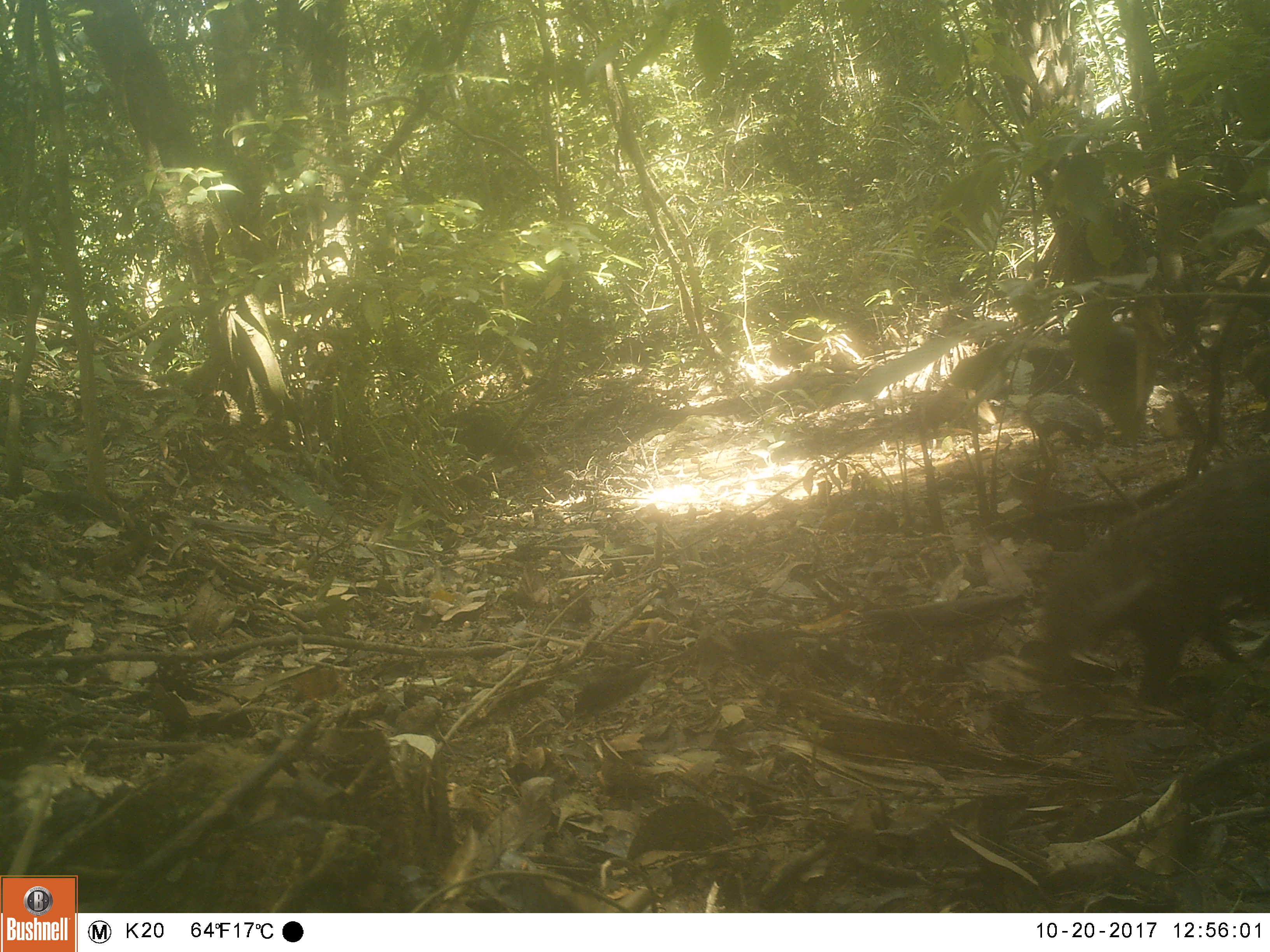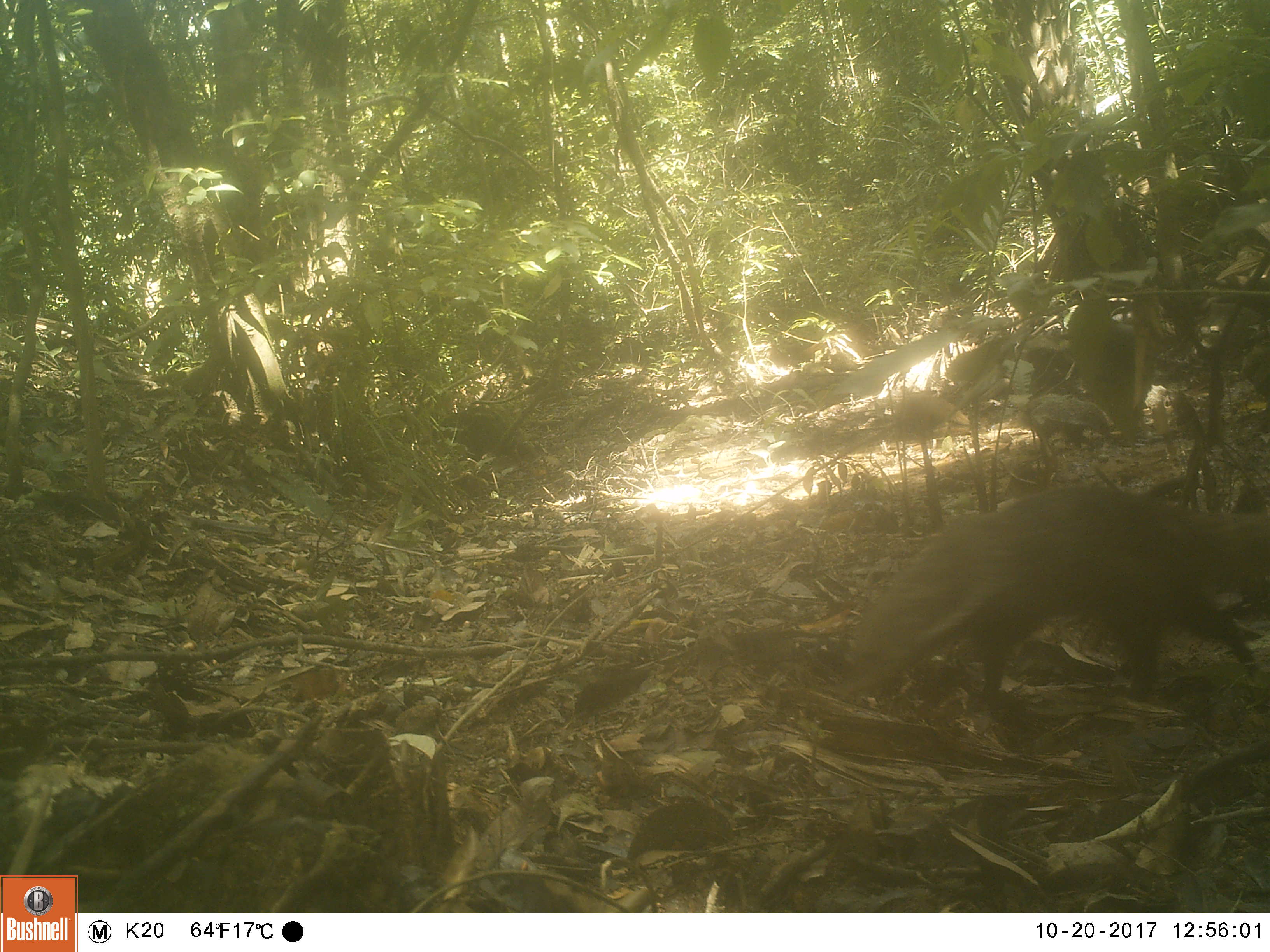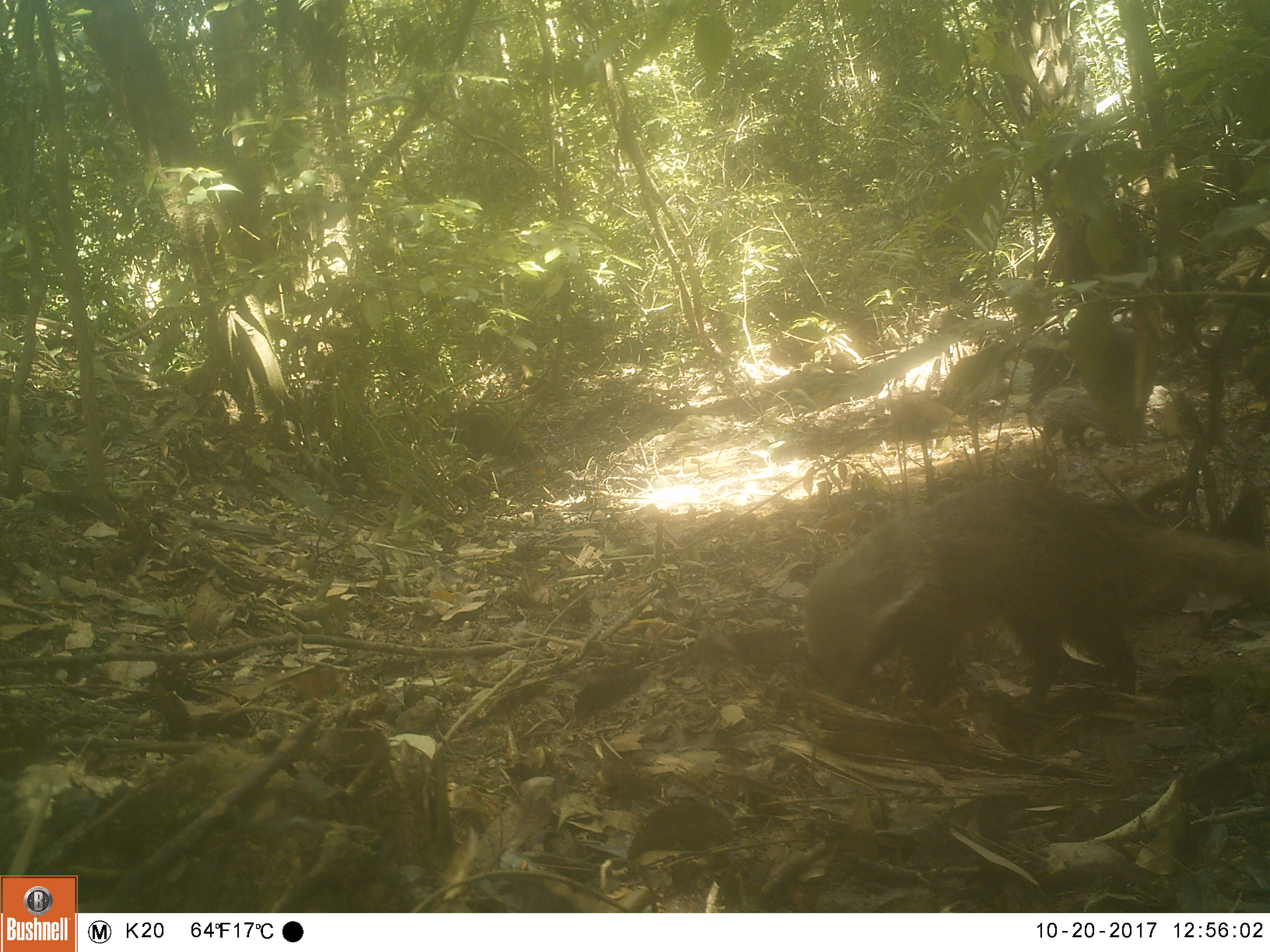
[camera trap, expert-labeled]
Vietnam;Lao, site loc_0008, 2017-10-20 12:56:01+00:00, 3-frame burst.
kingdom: Animalia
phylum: Chordata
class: Mammalia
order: Carnivora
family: Herpestidae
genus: Urva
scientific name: Urva urva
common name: crab-eating mongoose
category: crab eating mongoose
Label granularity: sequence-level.